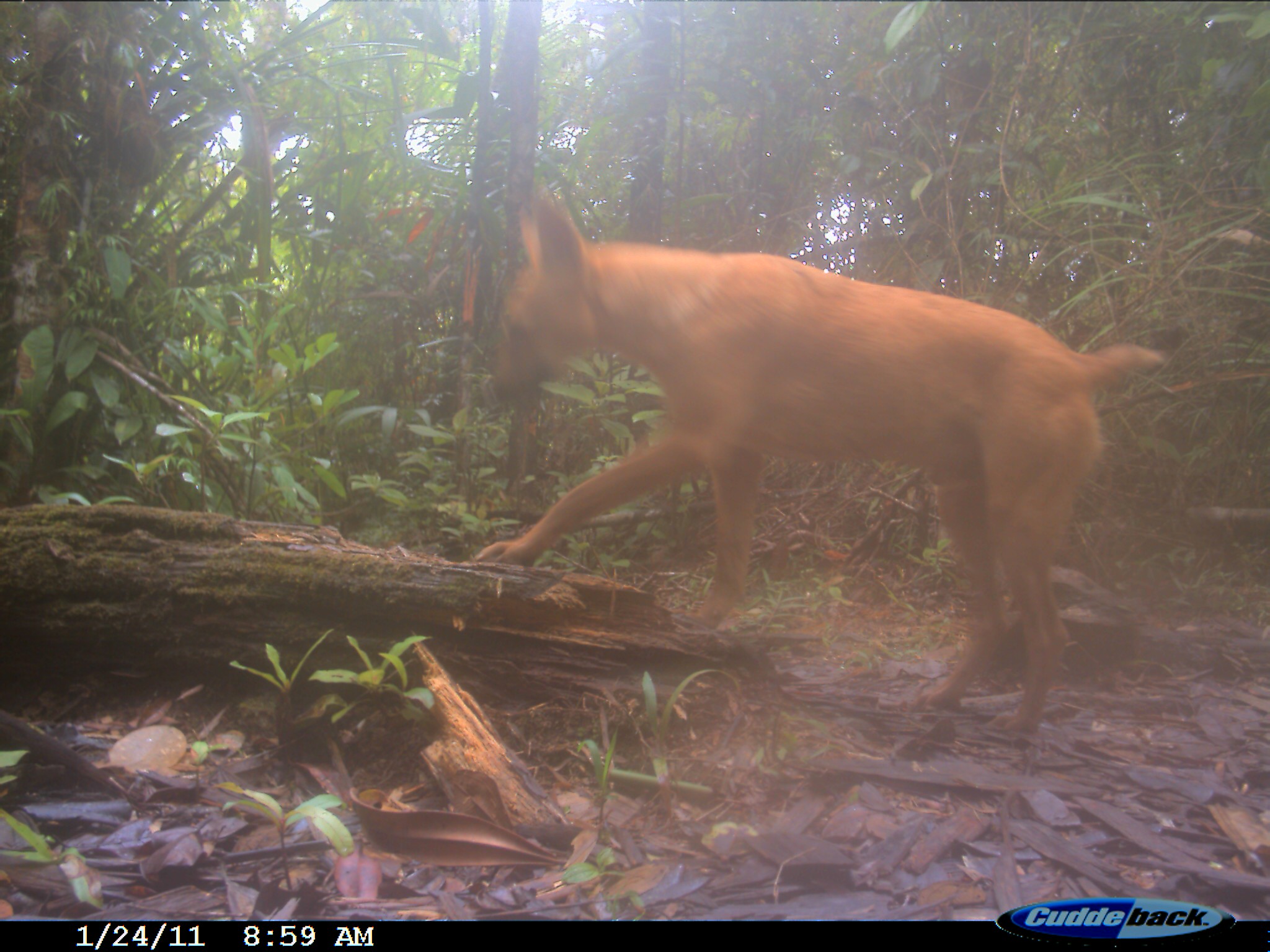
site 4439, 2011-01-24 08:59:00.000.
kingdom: Animalia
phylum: Chordata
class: Mammalia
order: Carnivora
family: Canidae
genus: Canis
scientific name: Canis familiaris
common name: domestic dog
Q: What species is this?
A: Canis familiaris (domestic dog).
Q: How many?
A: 1.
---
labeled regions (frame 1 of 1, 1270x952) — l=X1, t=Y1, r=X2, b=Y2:
canis familiaris: l=471, t=184, r=1165, b=736